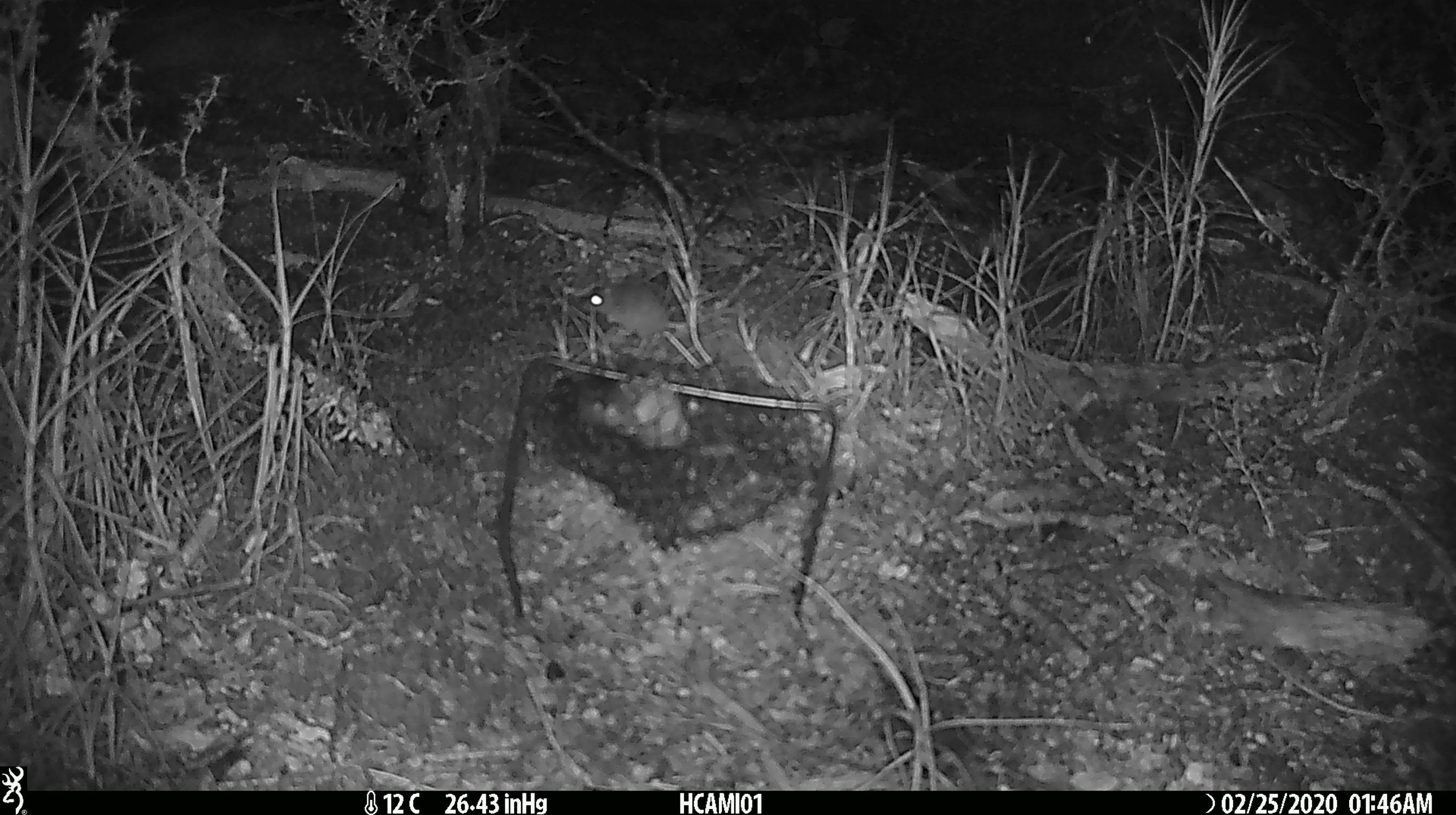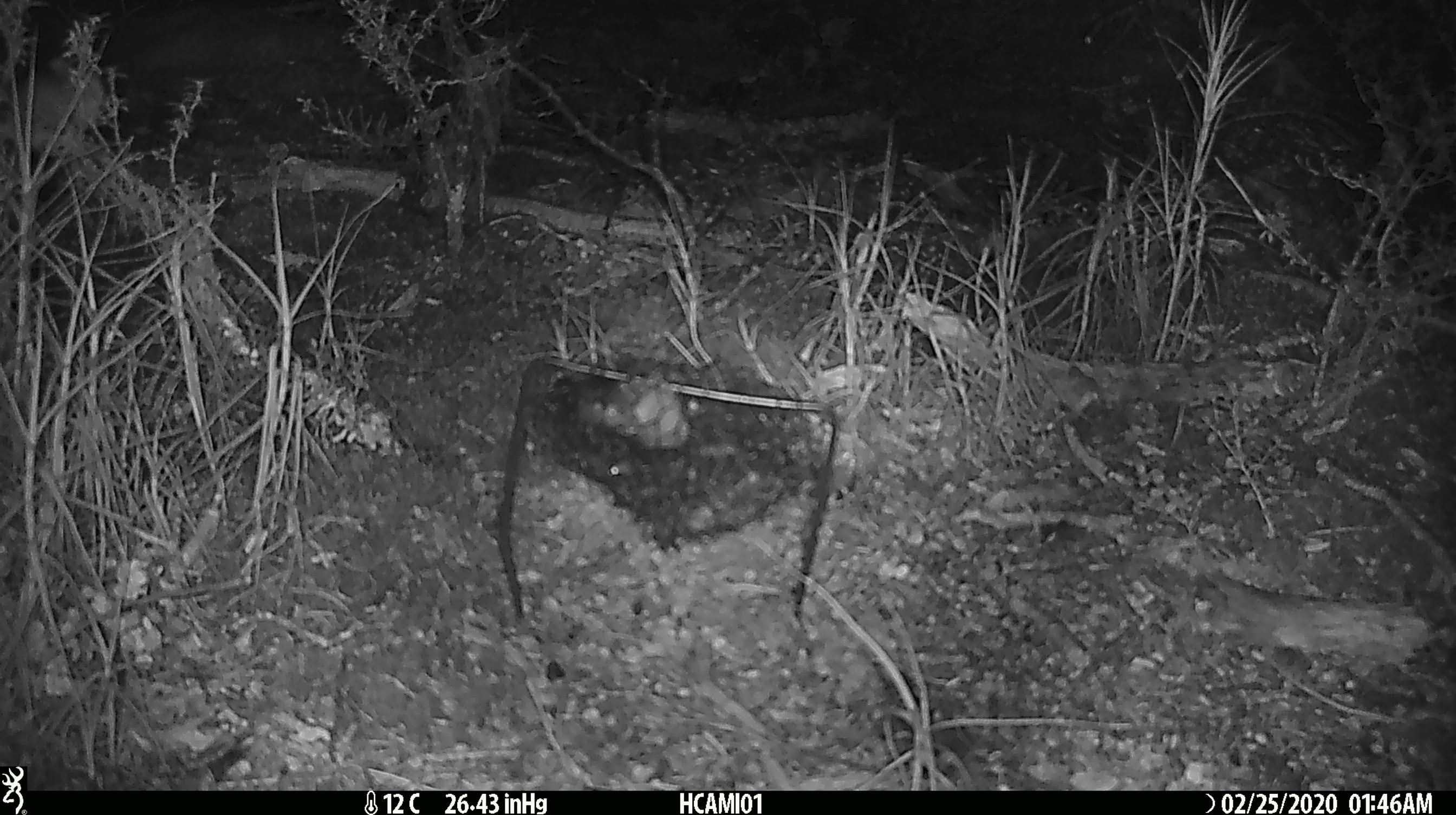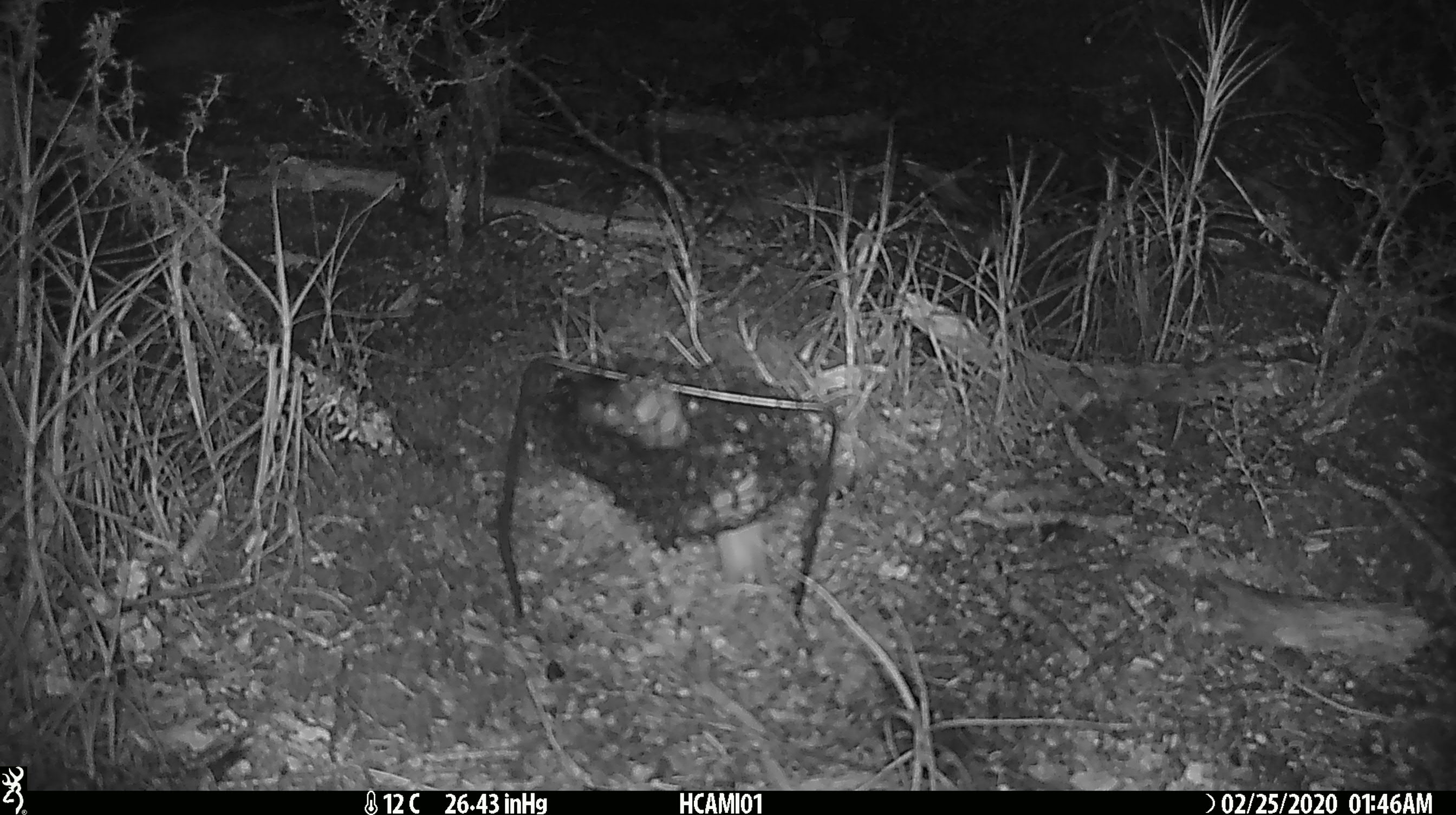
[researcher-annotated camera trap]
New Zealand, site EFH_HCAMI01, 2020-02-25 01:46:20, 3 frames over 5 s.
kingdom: Animalia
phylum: Chordata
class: Mammalia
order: Rodentia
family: Muridae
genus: Mus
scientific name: Mus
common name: mouse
Mouse (Mus).